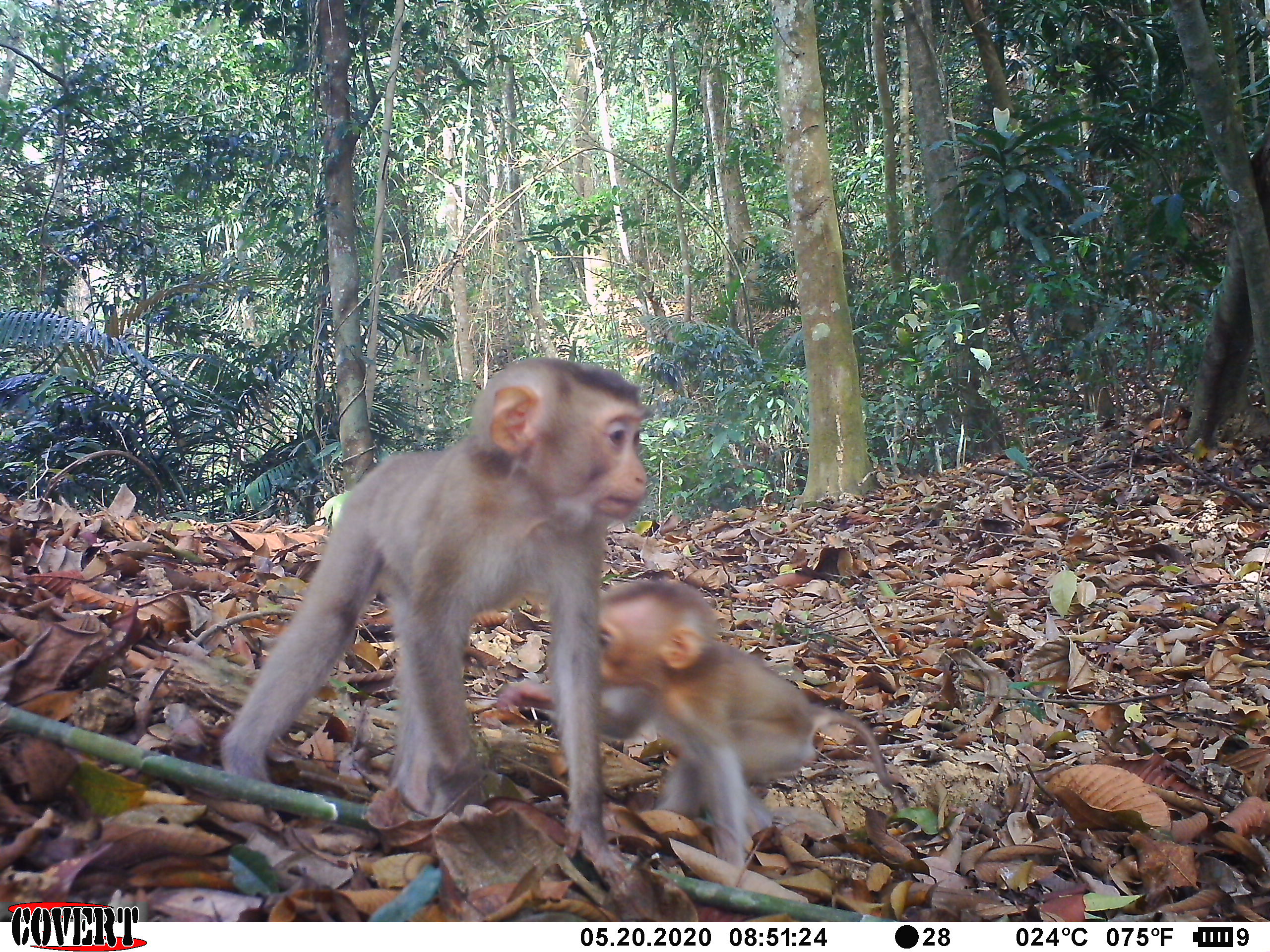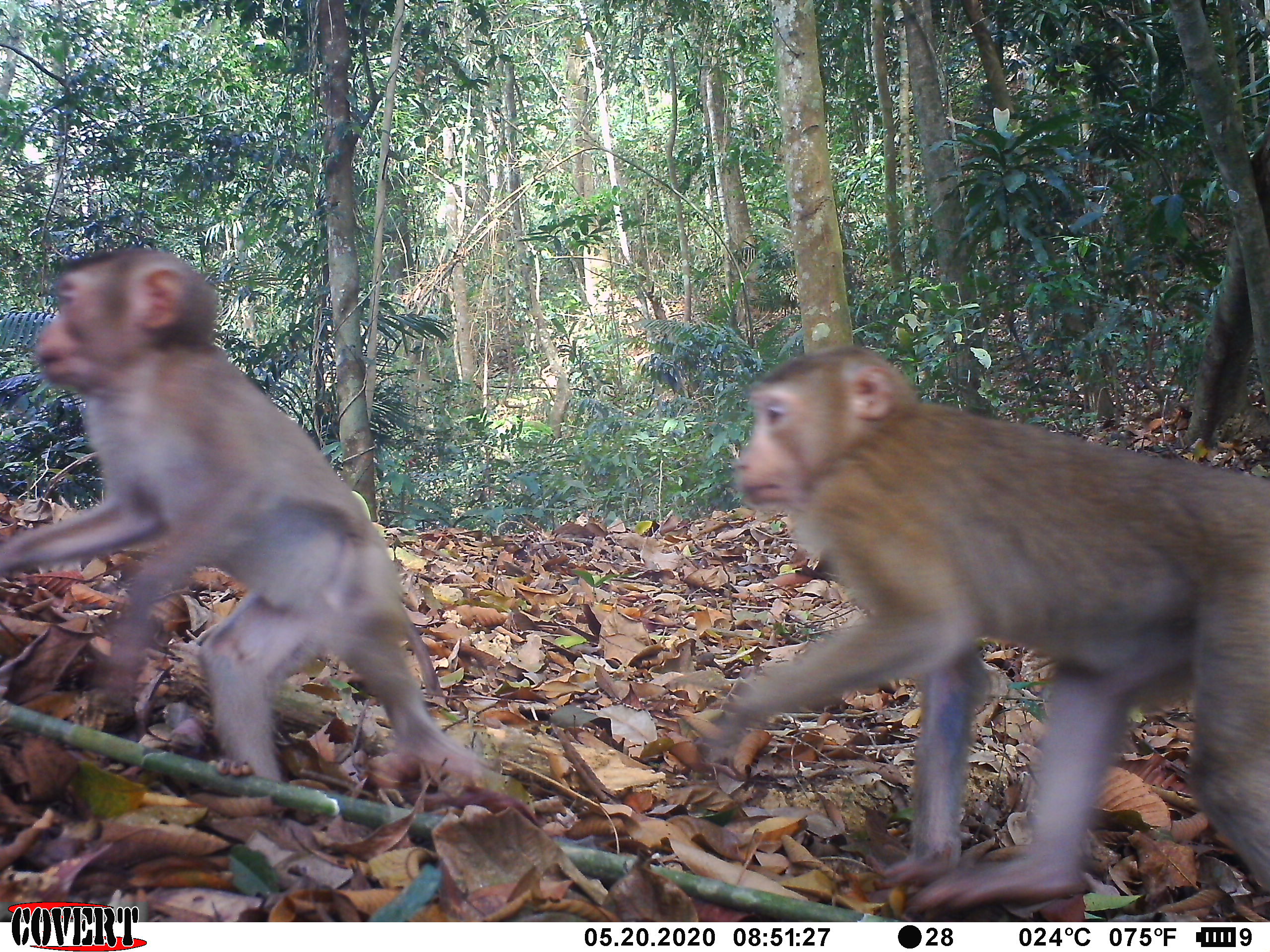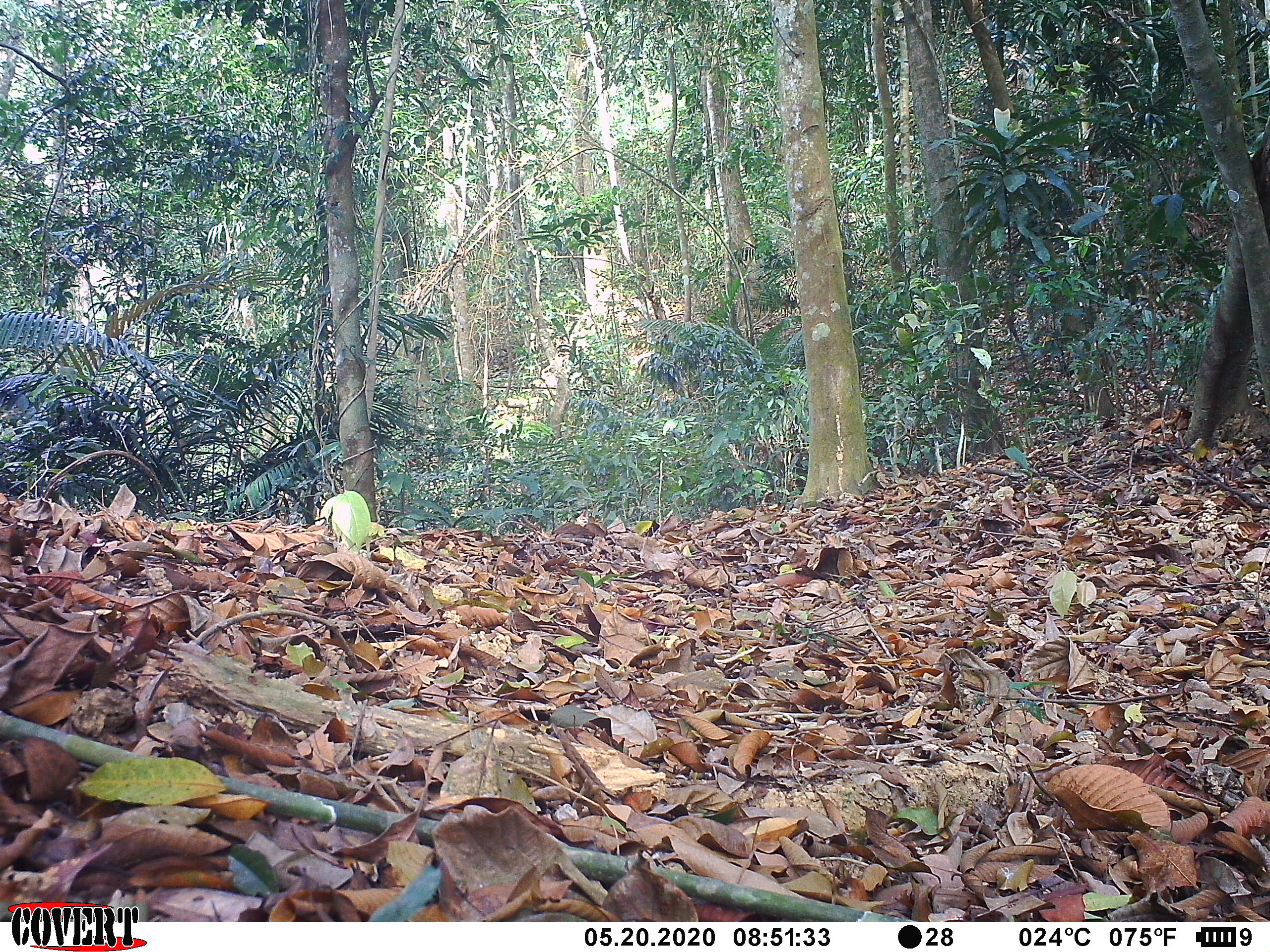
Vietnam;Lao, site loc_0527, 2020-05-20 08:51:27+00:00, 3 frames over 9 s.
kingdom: Animalia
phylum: Chordata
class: Mammalia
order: Primates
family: Cercopithecidae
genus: Macaca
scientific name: Macaca nemestrina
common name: pig-tailed macaque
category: pig tailed macaque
Pig tailed macaque (pig-tailed macaque) (Macaca nemestrina). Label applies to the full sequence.